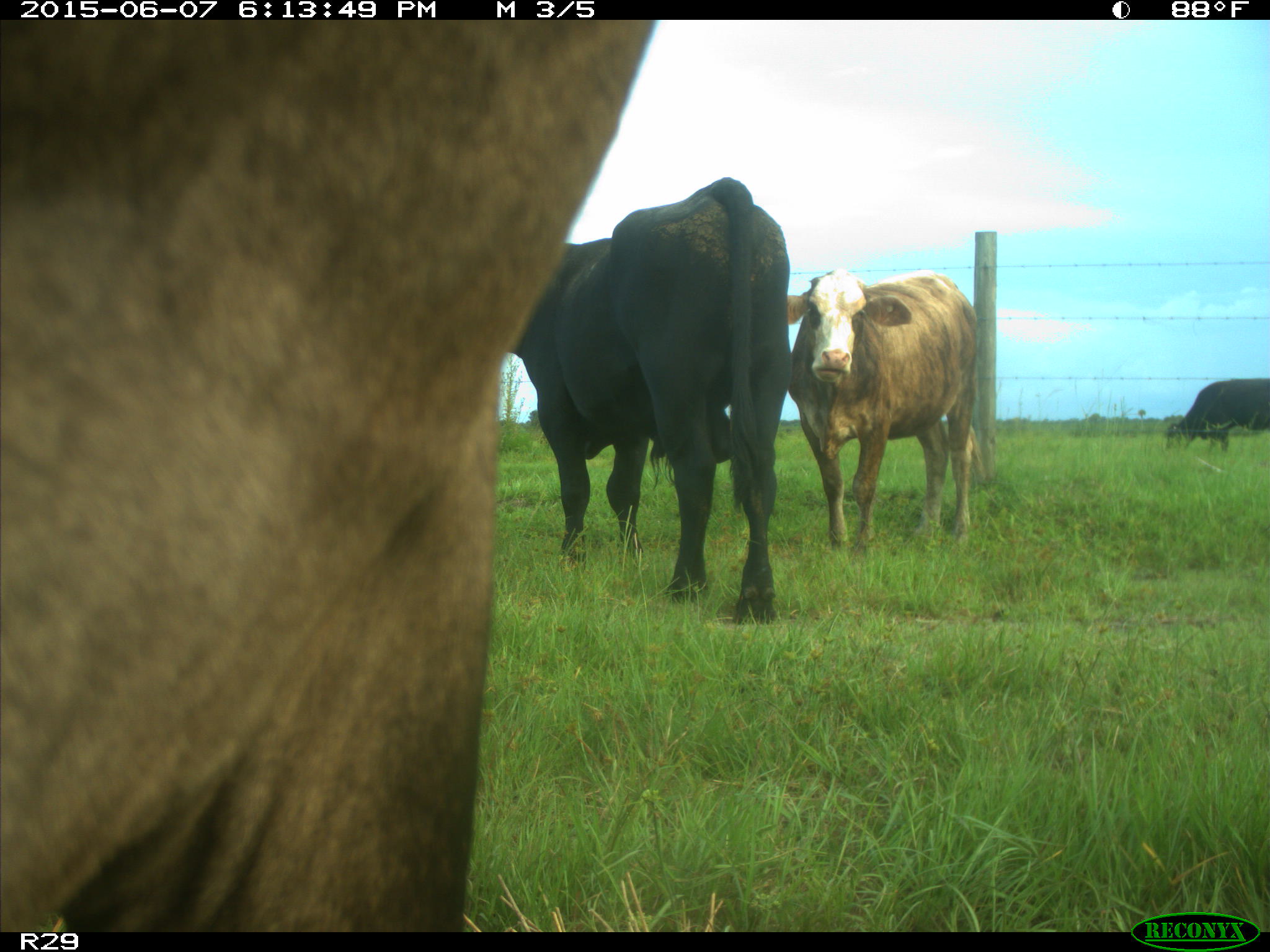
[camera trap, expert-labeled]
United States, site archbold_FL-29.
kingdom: Animalia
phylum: Chordata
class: Mammalia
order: Artiodactyla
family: Bovidae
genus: Bos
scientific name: Bos taurus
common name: domestic cow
Bos taurus (domestic cow).